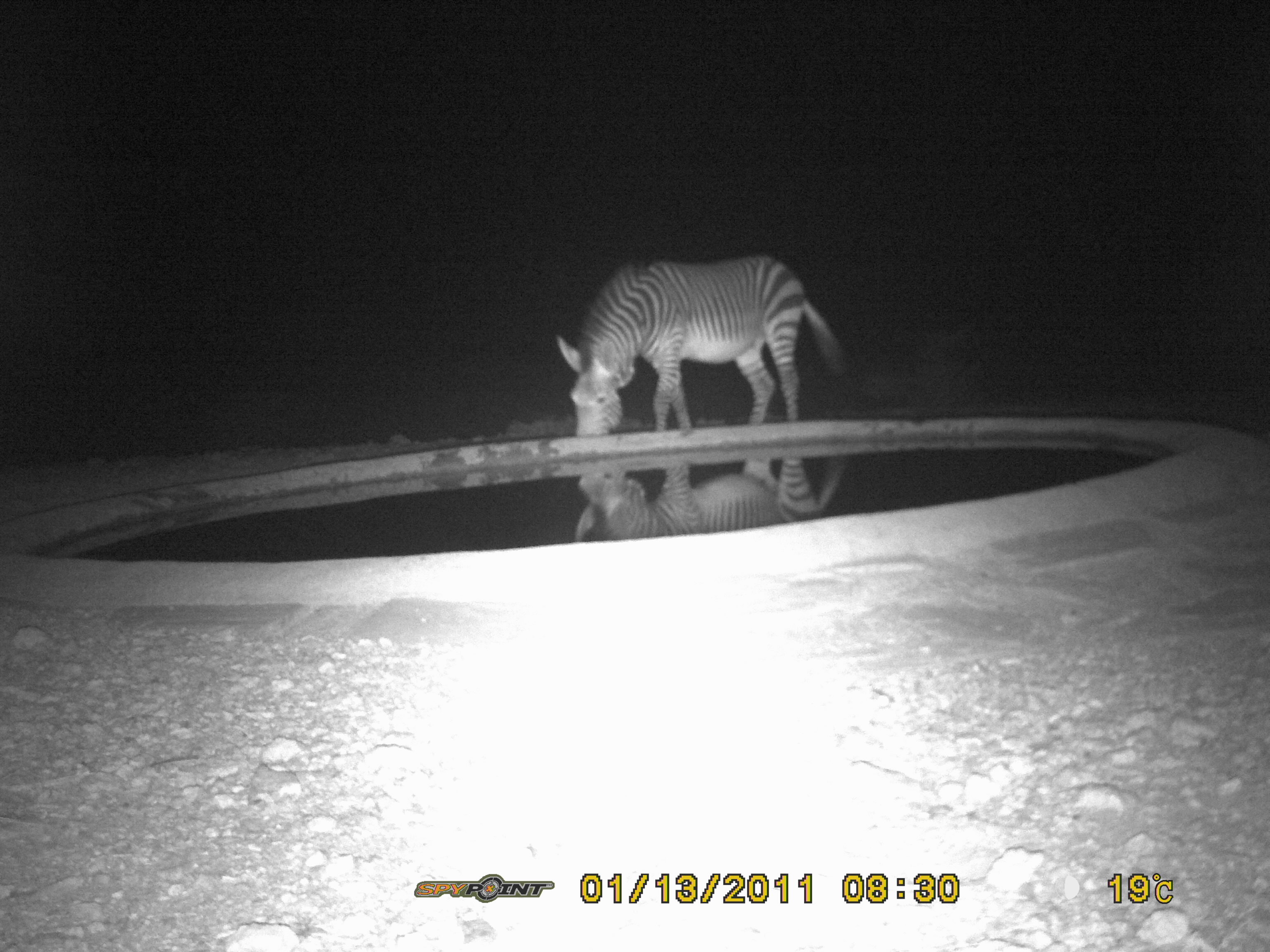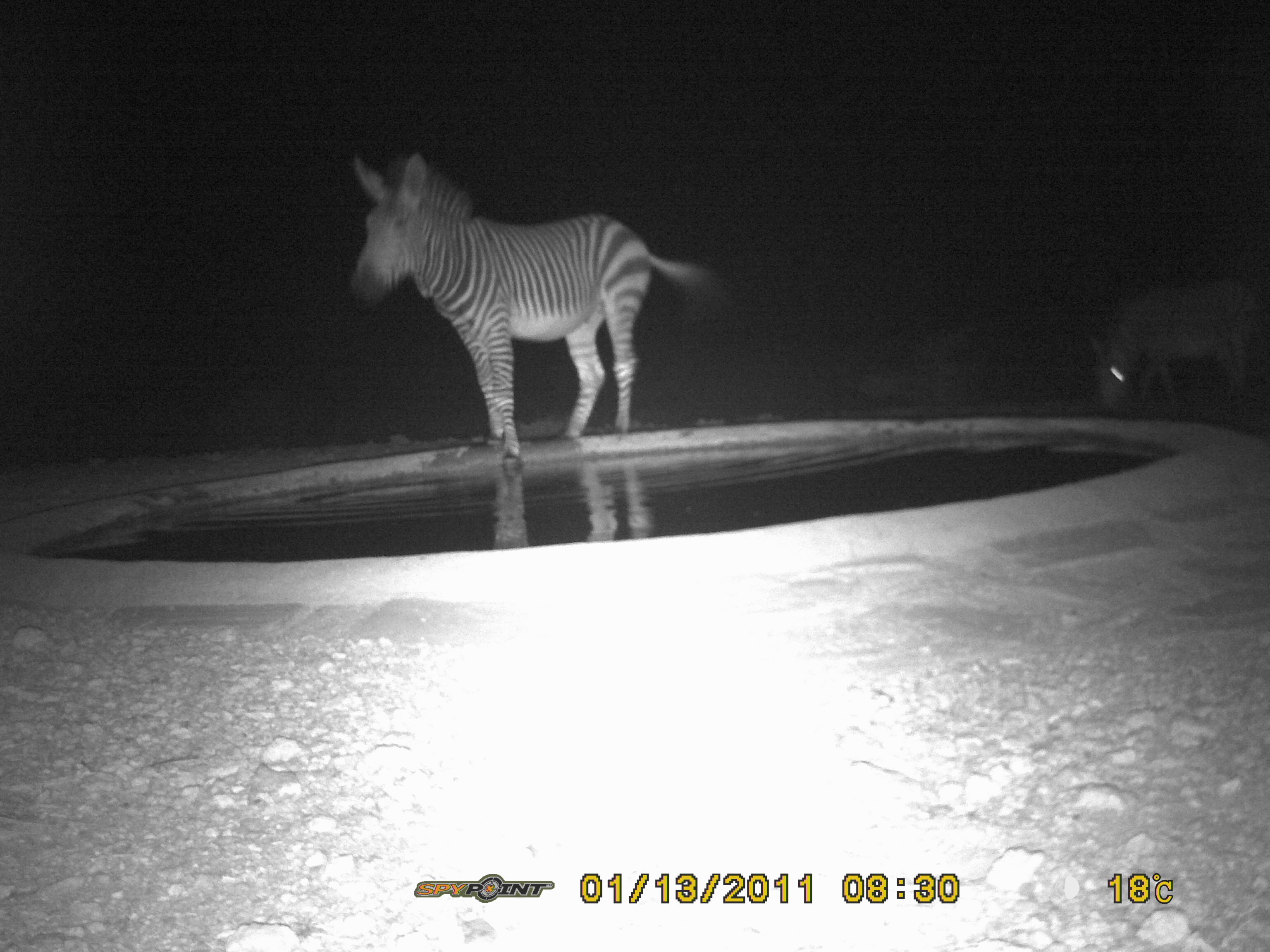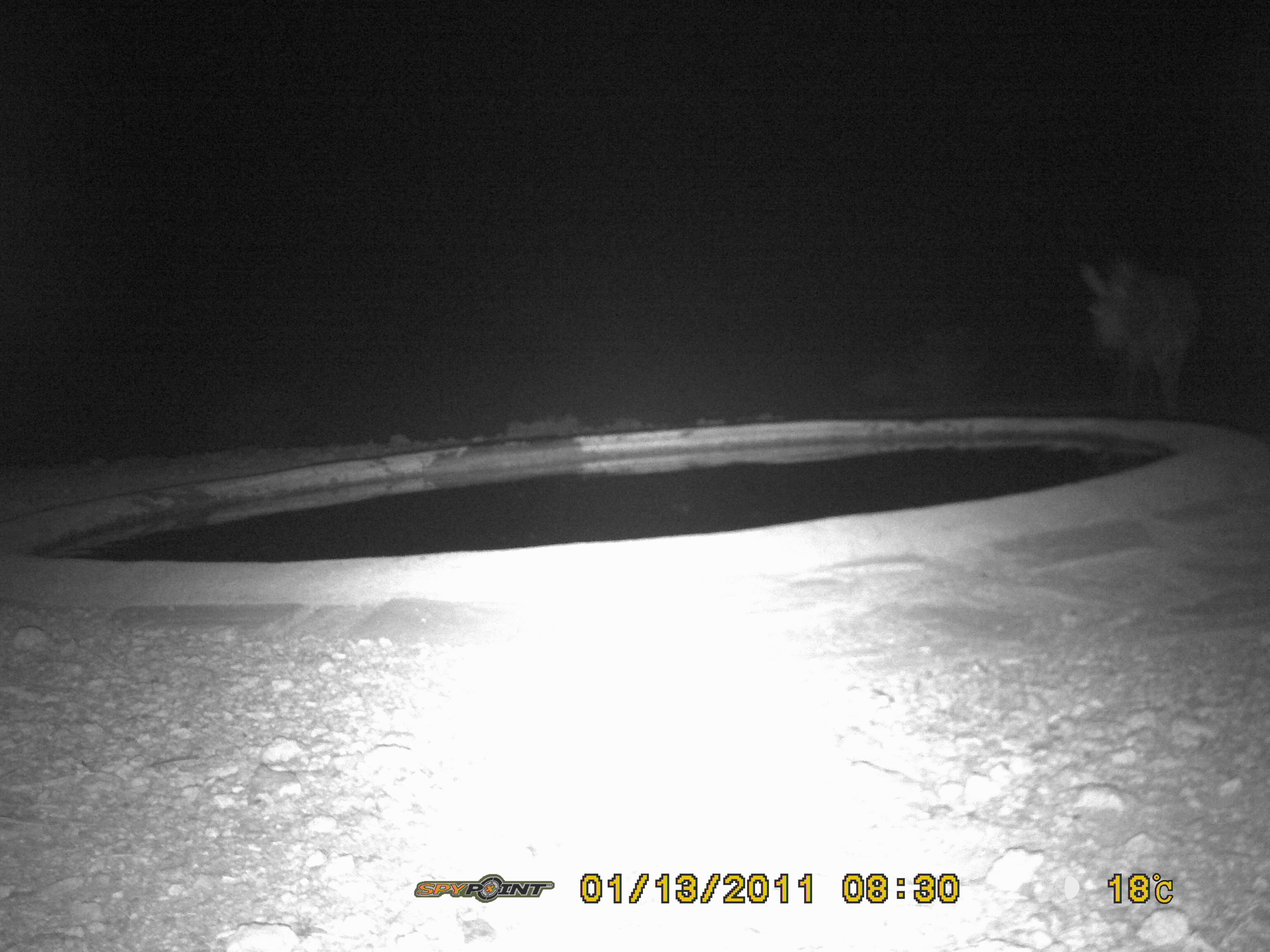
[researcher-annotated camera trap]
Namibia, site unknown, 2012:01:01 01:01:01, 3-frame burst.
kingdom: Animalia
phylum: Chordata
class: Mammalia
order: Perissodactyla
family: Equidae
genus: Equus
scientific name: Equus zebra hartmannae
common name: hartmann's mountain zebra